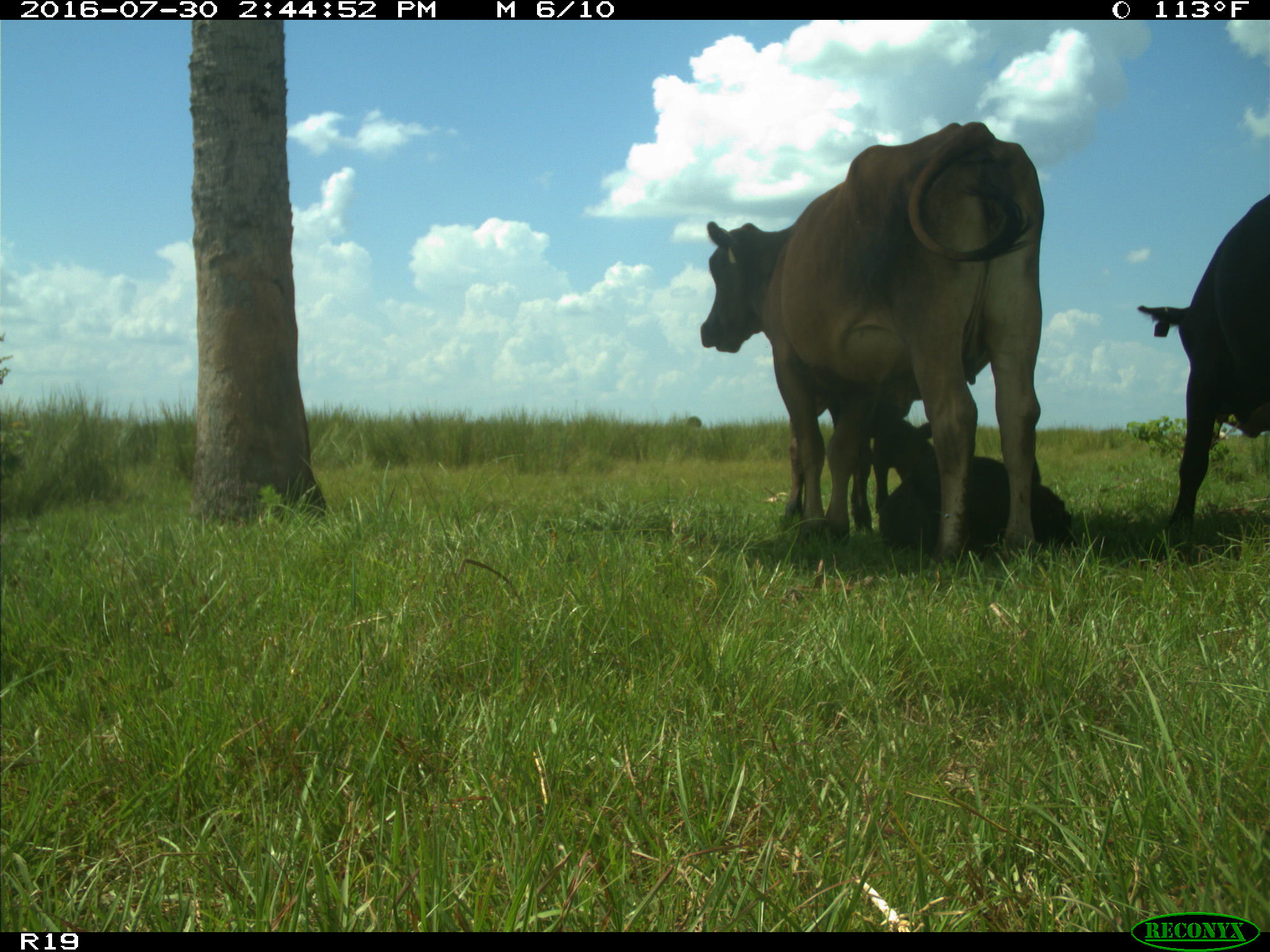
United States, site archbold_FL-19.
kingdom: Animalia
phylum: Chordata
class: Mammalia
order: Artiodactyla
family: Bovidae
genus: Bos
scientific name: Bos taurus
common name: domestic cow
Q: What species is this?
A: Bos taurus (domestic cow).